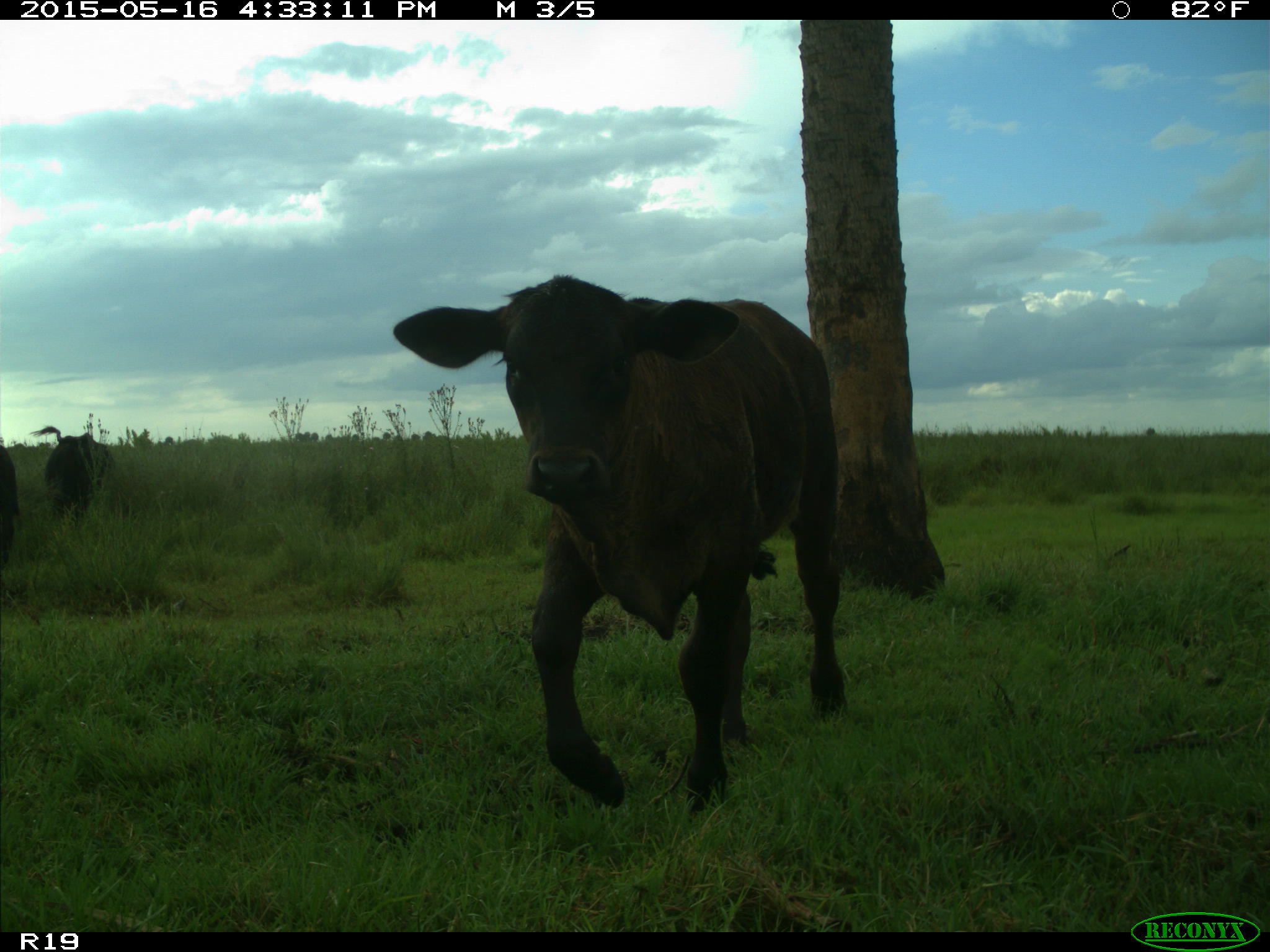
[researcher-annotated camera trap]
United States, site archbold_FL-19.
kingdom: Animalia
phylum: Chordata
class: Mammalia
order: Artiodactyla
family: Bovidae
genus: Bos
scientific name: Bos taurus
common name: domestic cow